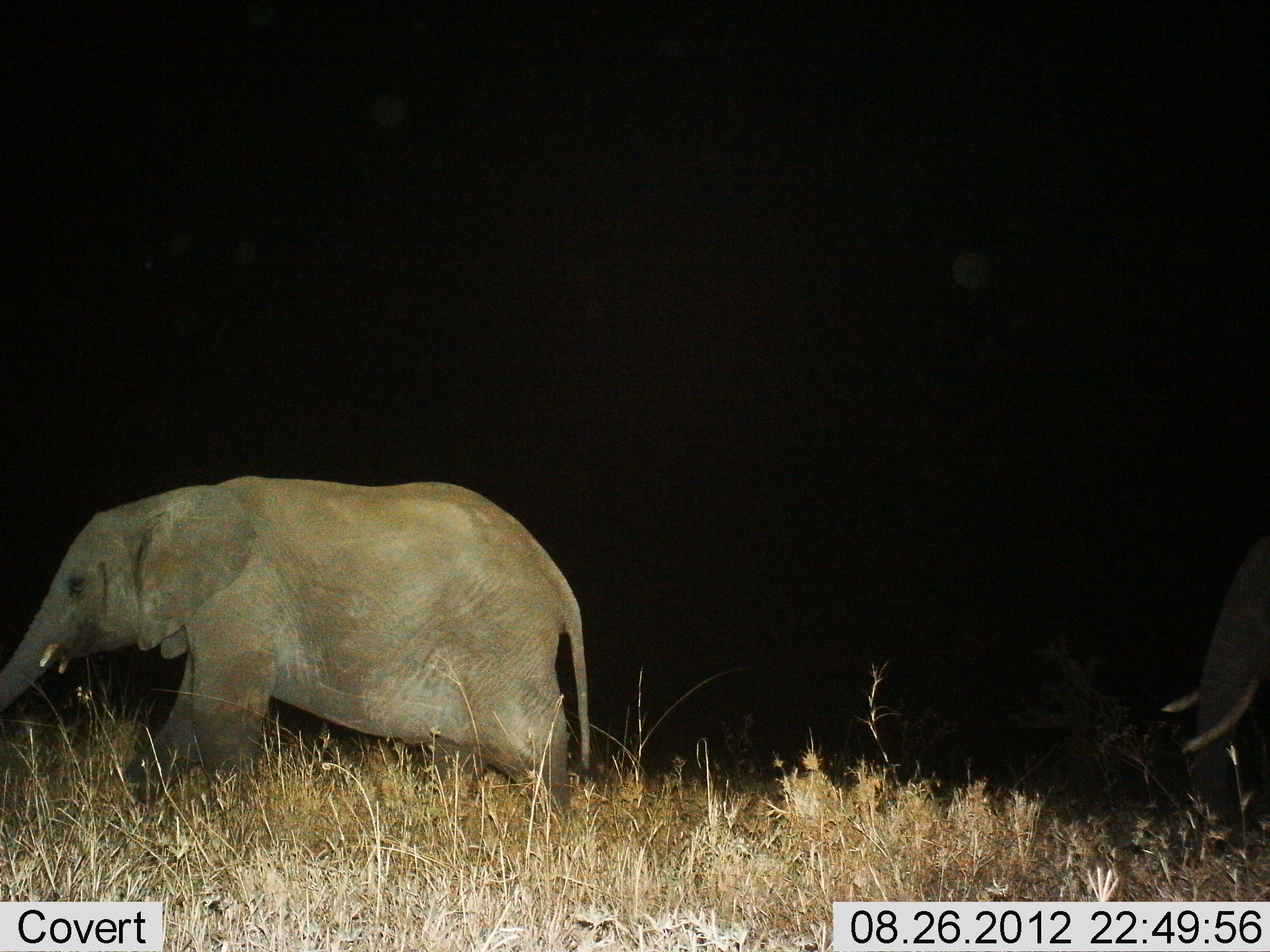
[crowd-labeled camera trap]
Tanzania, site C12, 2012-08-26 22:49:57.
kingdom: Animalia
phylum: Chordata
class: Mammalia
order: Proboscidea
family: Elephantidae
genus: Loxodonta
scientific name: Loxodonta africana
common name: african bush elephant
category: elephant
Elephant (african bush elephant) (Loxodonta africana), count 2. Behavior (volunteer vote fractions): standing 18%, resting 0%, moving 91%, interacting 0%. Young present (vote fraction): 55%. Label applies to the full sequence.